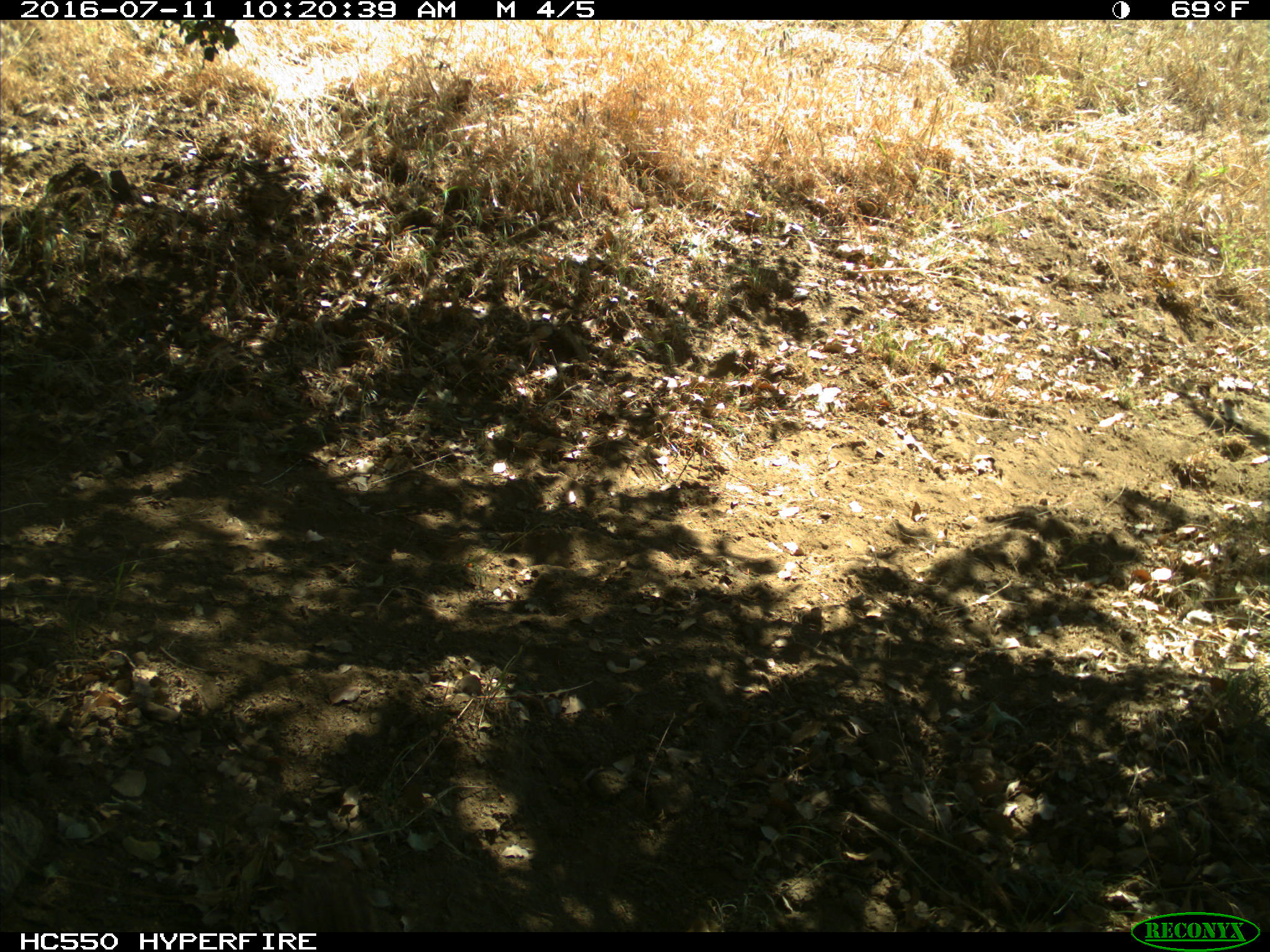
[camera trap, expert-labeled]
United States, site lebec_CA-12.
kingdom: Animalia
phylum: Chordata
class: Mammalia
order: Rodentia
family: Sciuridae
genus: Otospermophilus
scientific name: Otospermophilus beecheyi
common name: california ground squirrel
Otospermophilus beecheyi (california ground squirrel).